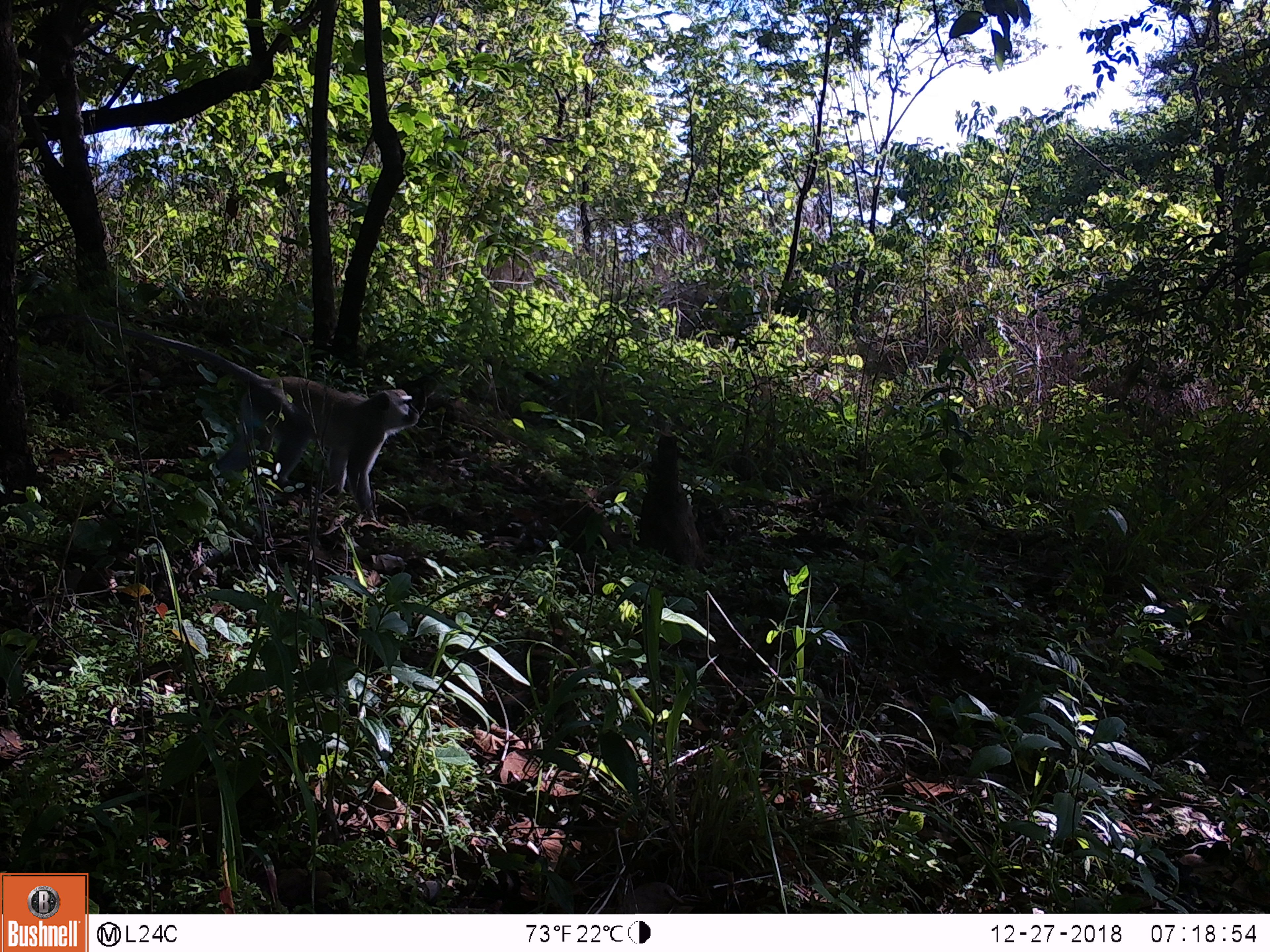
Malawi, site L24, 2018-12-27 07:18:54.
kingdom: Animalia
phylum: Chordata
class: Mammalia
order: Primates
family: Cercopithecidae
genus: Chlorocebus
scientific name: Chlorocebus pygerythrus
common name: vervet monkey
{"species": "vervet monkey (Chlorocebus pygerythrus)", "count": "1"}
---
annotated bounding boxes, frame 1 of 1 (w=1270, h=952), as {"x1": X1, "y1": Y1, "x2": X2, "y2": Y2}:
vervet monkey: {"x1": 86, "y1": 307, "x2": 425, "y2": 546}